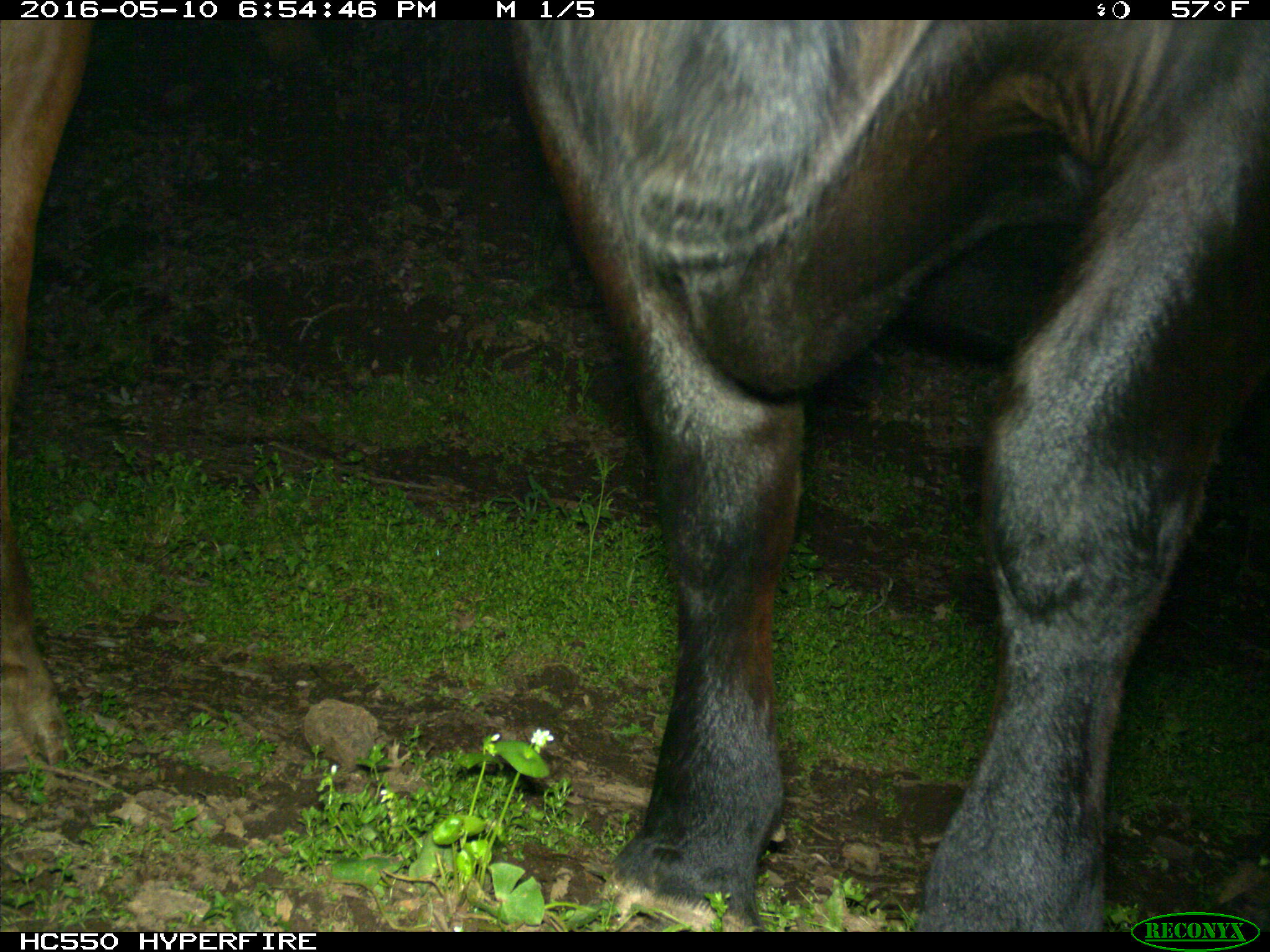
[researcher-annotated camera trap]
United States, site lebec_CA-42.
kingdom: Animalia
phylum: Chordata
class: Mammalia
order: Artiodactyla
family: Bovidae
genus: Bos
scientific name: Bos taurus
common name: domestic cow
Bos taurus (domestic cow).